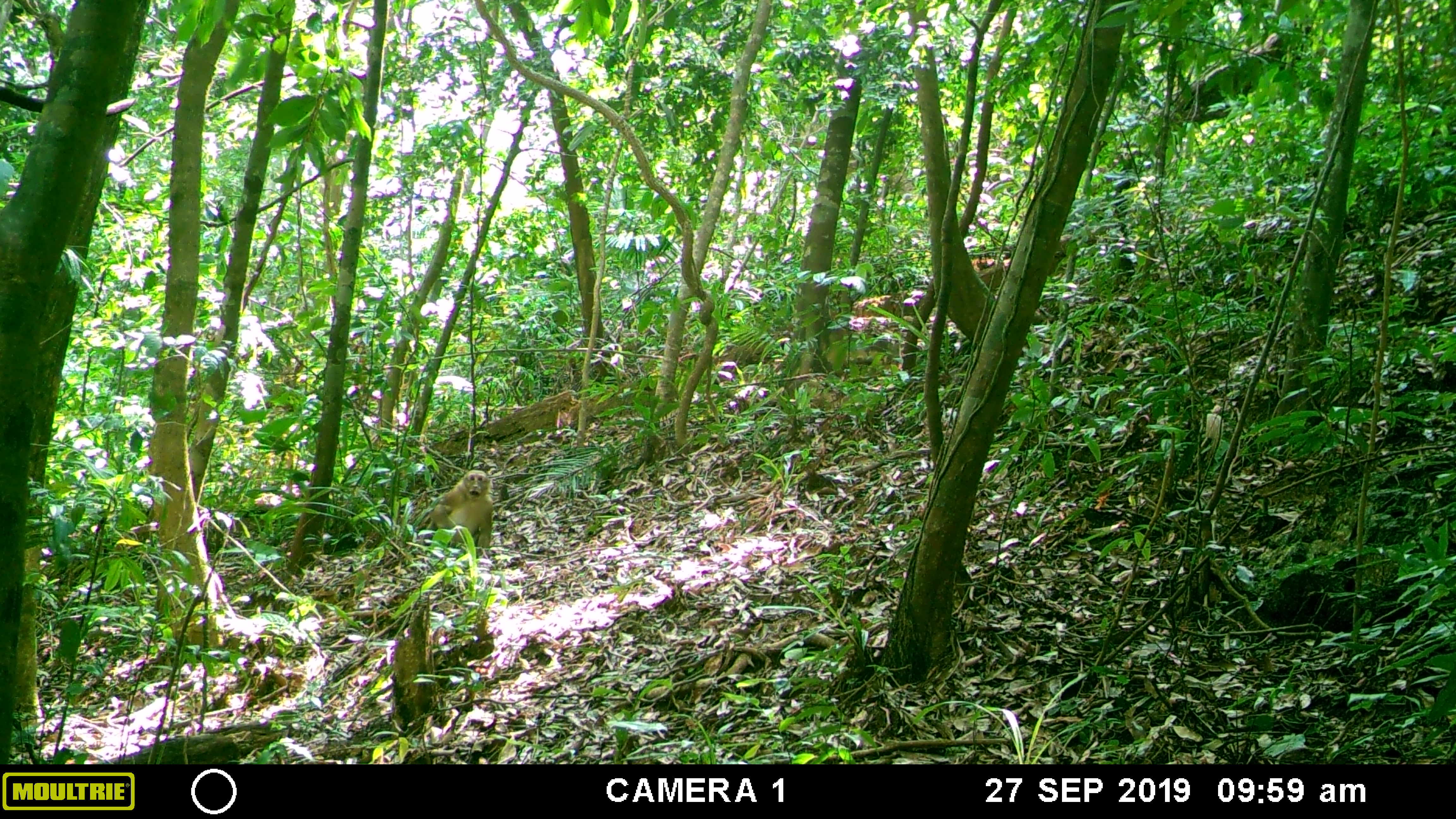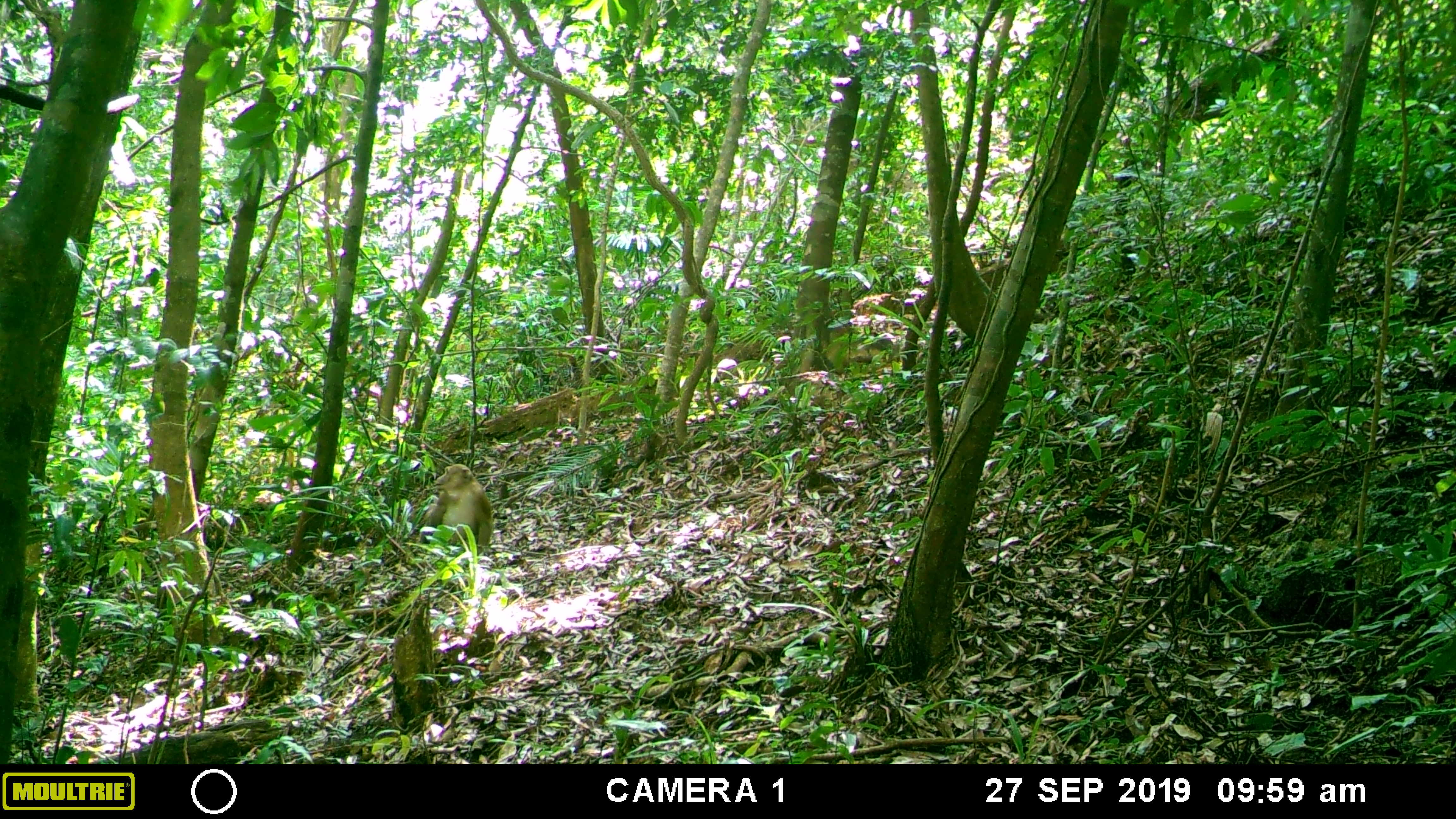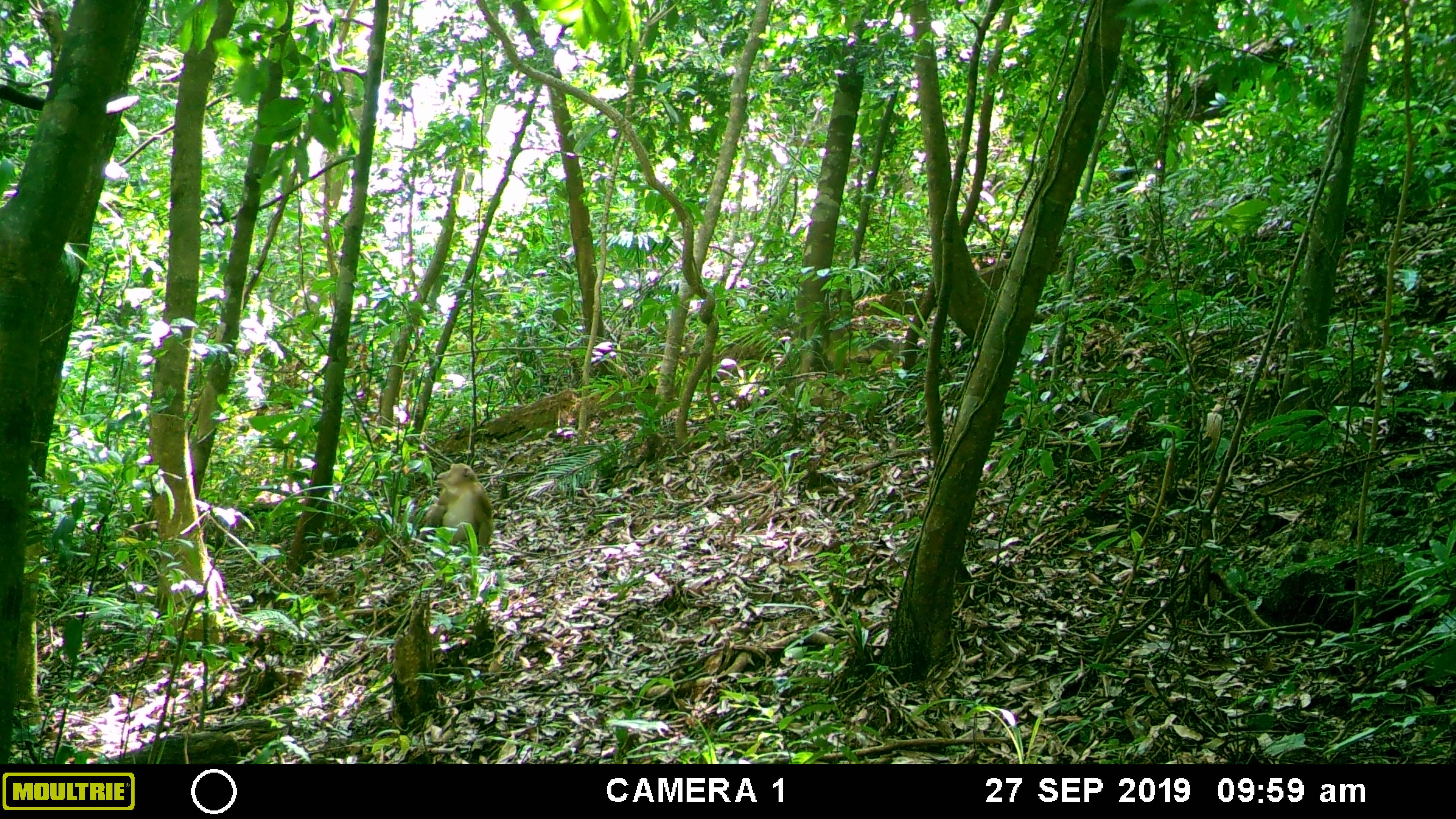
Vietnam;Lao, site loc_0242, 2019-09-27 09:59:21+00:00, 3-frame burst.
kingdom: Animalia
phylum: Chordata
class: Mammalia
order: Primates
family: Cercopithecidae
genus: Macaca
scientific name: Macaca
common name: macaques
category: assam or rhesus macaque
Assam or rhesus macaque (macaques) (Macaca). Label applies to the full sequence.